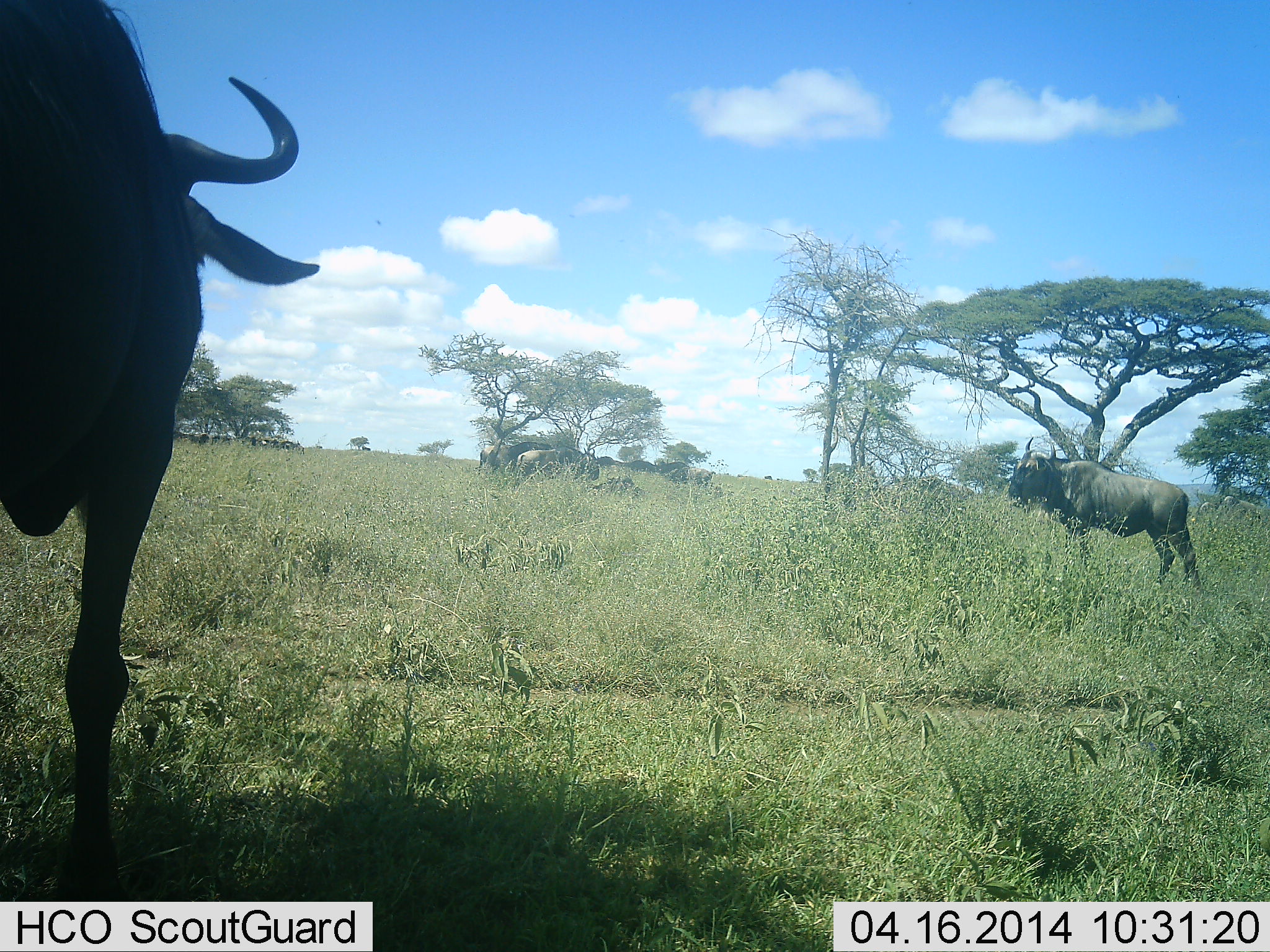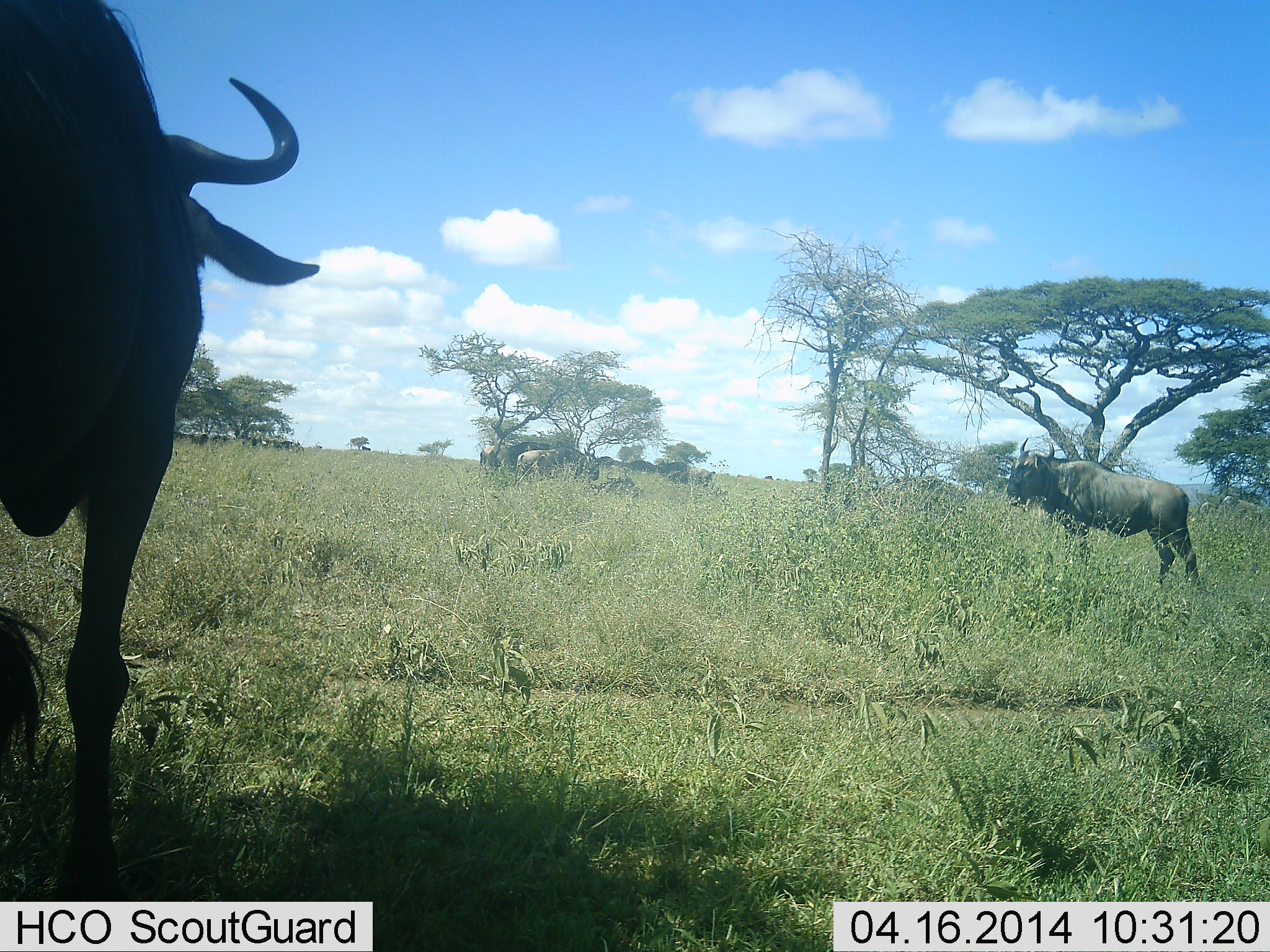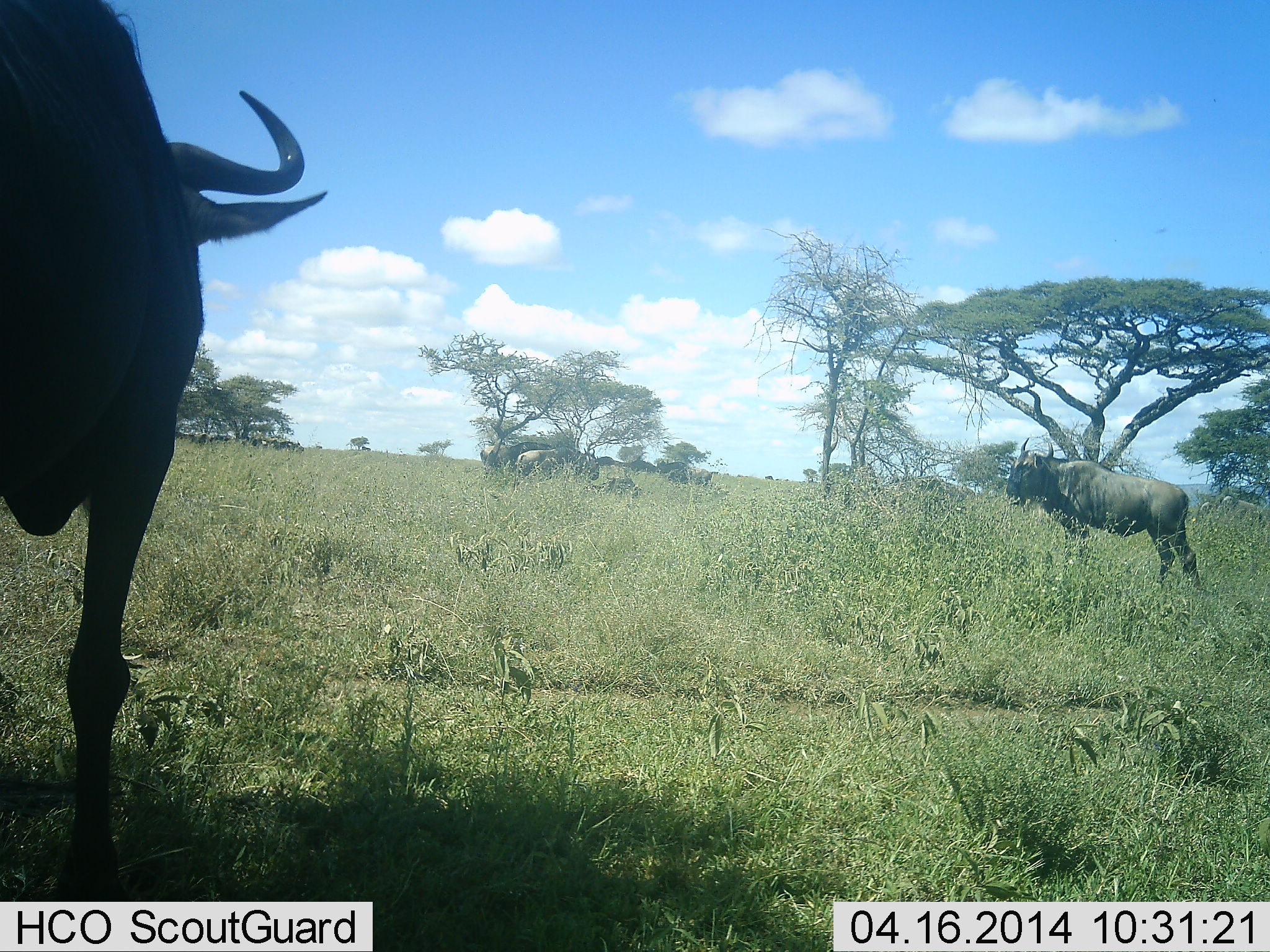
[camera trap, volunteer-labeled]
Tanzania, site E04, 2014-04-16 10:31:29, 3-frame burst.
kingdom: Animalia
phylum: Chordata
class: Mammalia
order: Artiodactyla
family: Bovidae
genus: Connochaetes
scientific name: Connochaetes taurinus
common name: blue wildebeest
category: wildebeest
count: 2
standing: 91%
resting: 9%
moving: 11%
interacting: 0%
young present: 0%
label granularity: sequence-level